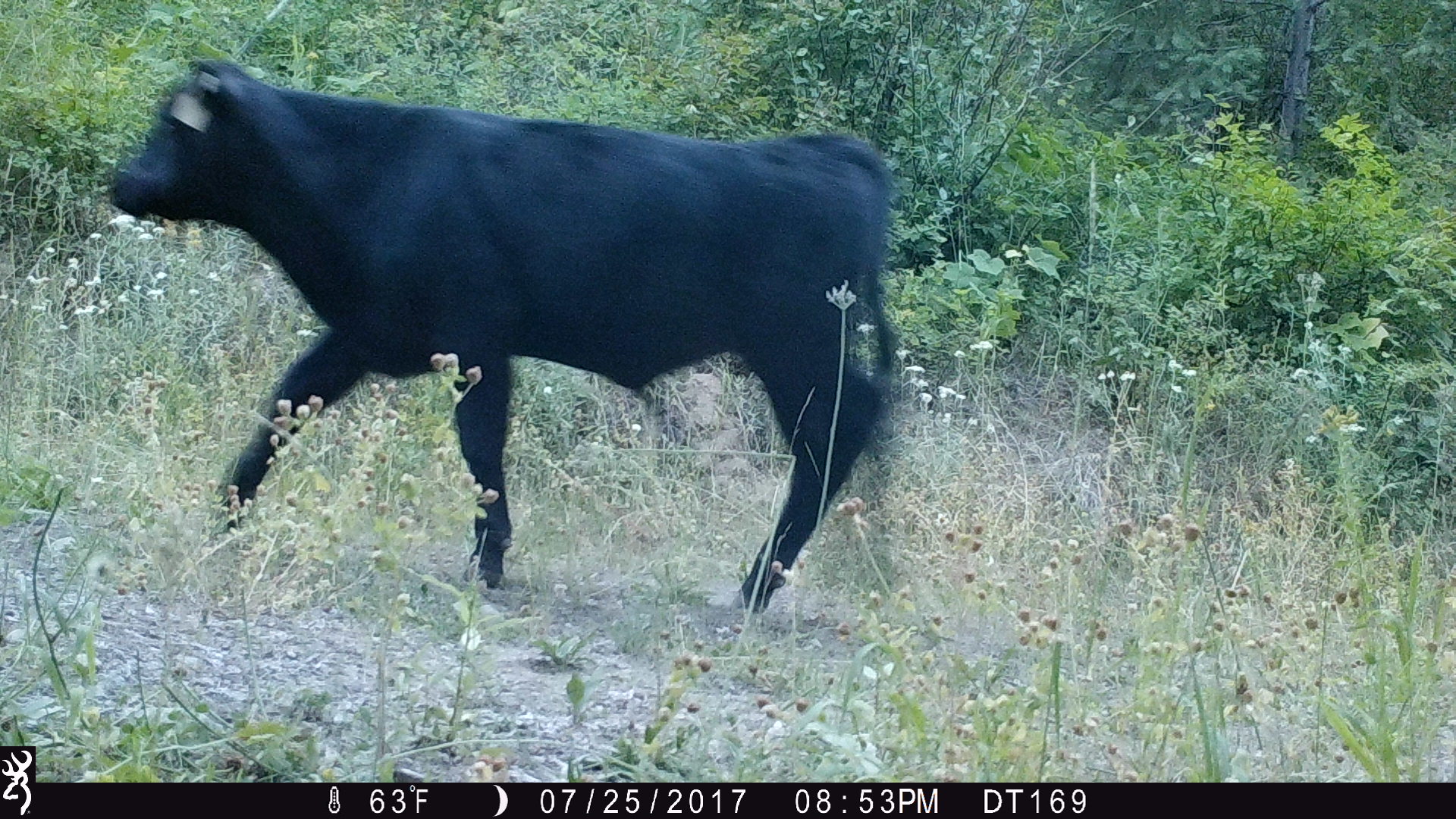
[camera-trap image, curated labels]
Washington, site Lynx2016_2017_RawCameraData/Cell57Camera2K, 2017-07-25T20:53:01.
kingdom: Animalia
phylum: Chordata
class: Mammalia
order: Artiodactyla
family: Bovidae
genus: Bos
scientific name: Bos taurus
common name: domestic cattle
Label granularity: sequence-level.